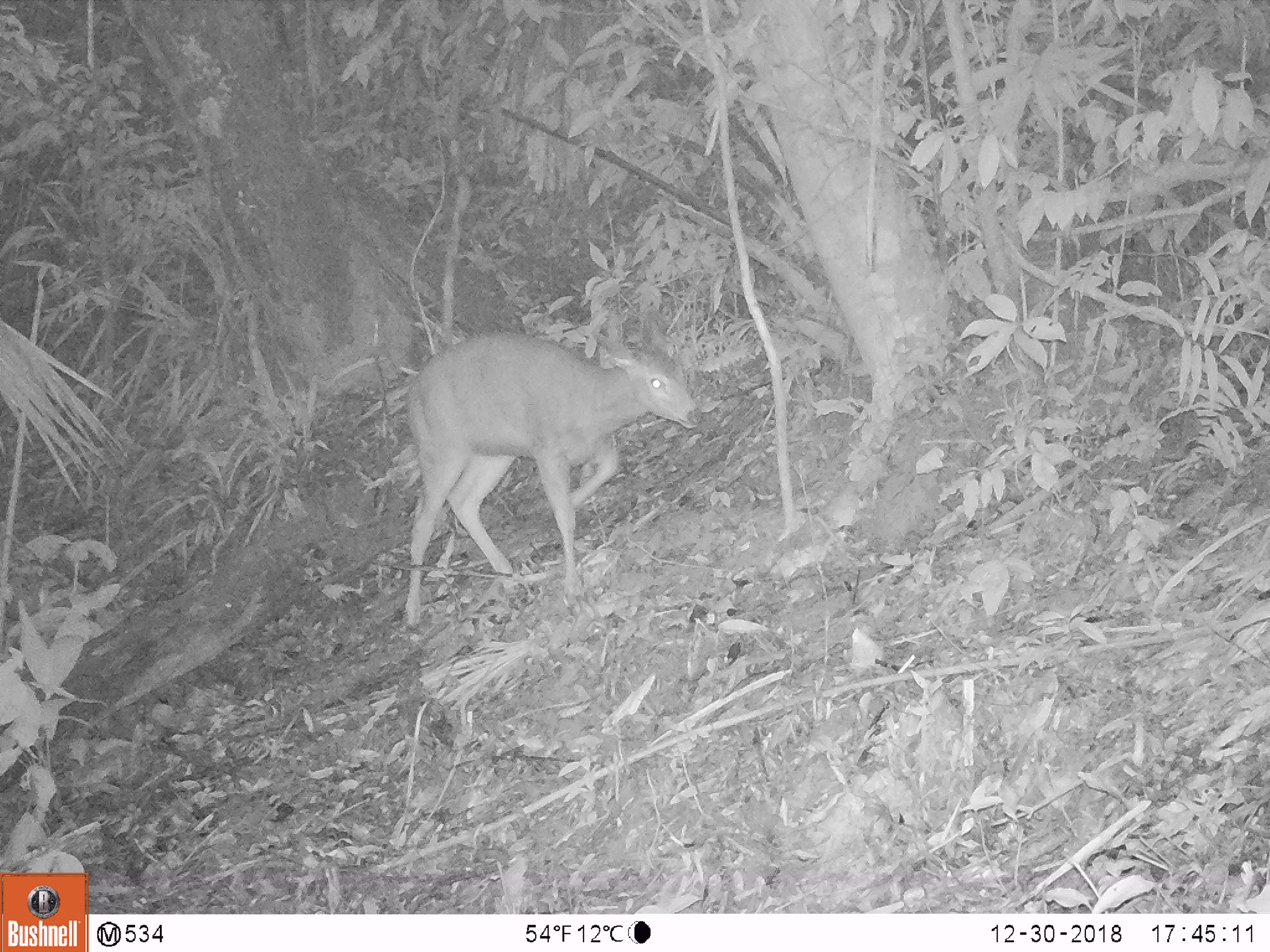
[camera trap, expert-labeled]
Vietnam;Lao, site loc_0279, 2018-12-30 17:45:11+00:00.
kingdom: Animalia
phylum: Chordata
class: Mammalia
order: Artiodactyla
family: Cervidae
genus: Rusa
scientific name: Rusa unicolor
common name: sambar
Sambar (Rusa unicolor). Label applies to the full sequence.